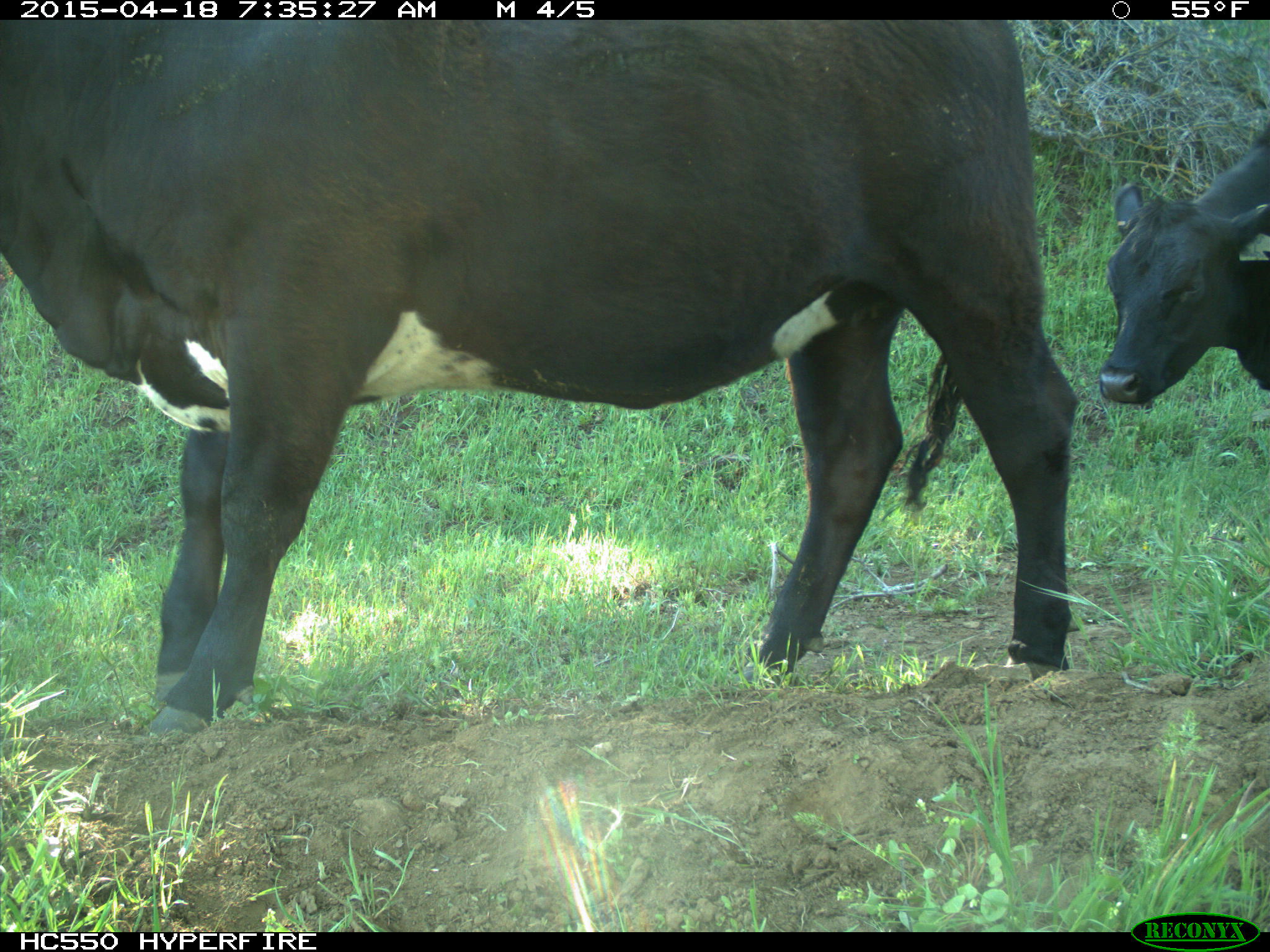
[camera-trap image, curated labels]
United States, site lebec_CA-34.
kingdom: Animalia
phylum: Chordata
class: Mammalia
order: Artiodactyla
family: Bovidae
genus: Bos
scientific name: Bos taurus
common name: domestic cow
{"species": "Bos taurus (domestic cow)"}